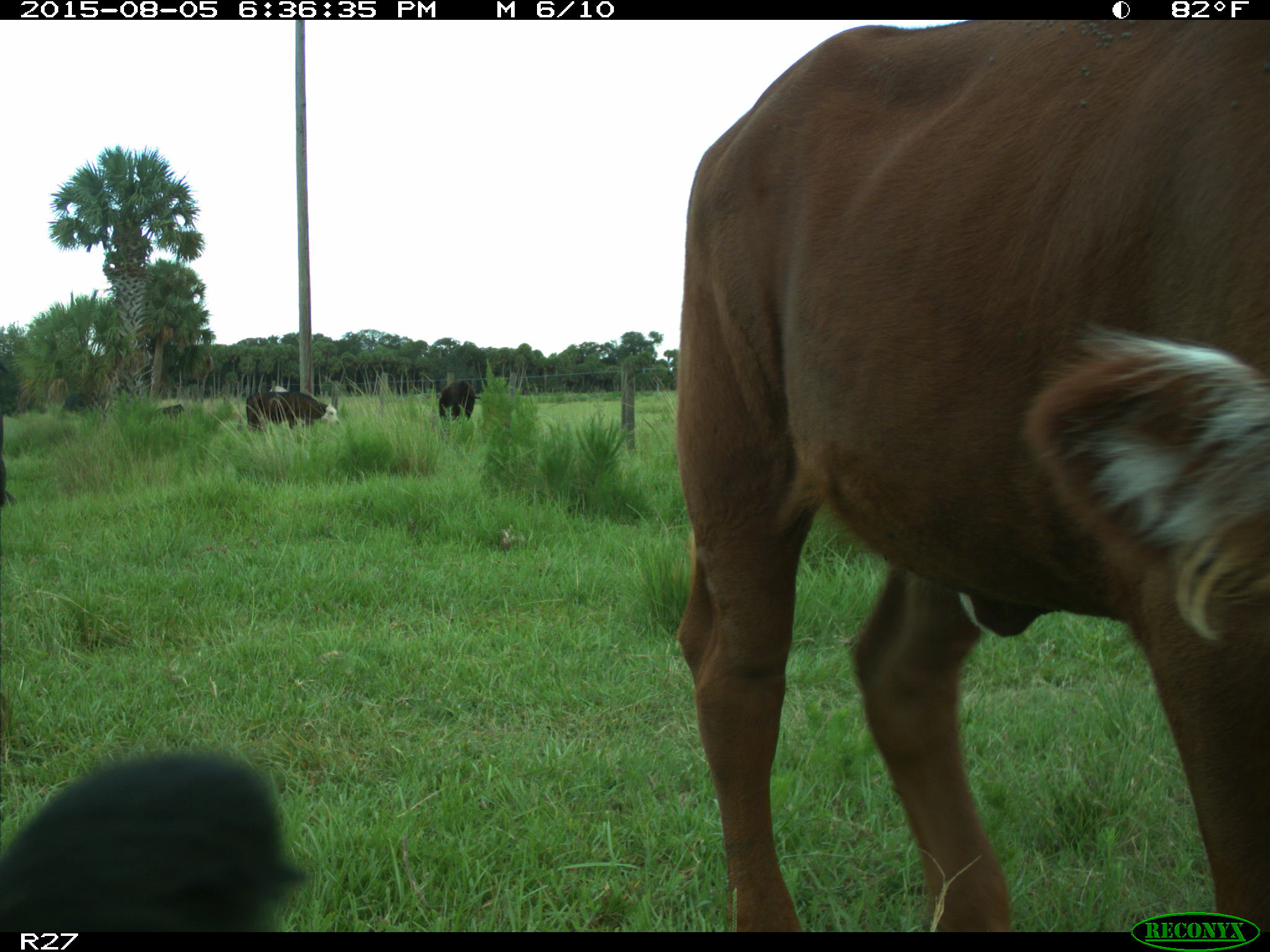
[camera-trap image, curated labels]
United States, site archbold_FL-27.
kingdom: Animalia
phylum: Chordata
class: Mammalia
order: Artiodactyla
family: Bovidae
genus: Bos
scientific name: Bos taurus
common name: domestic cow